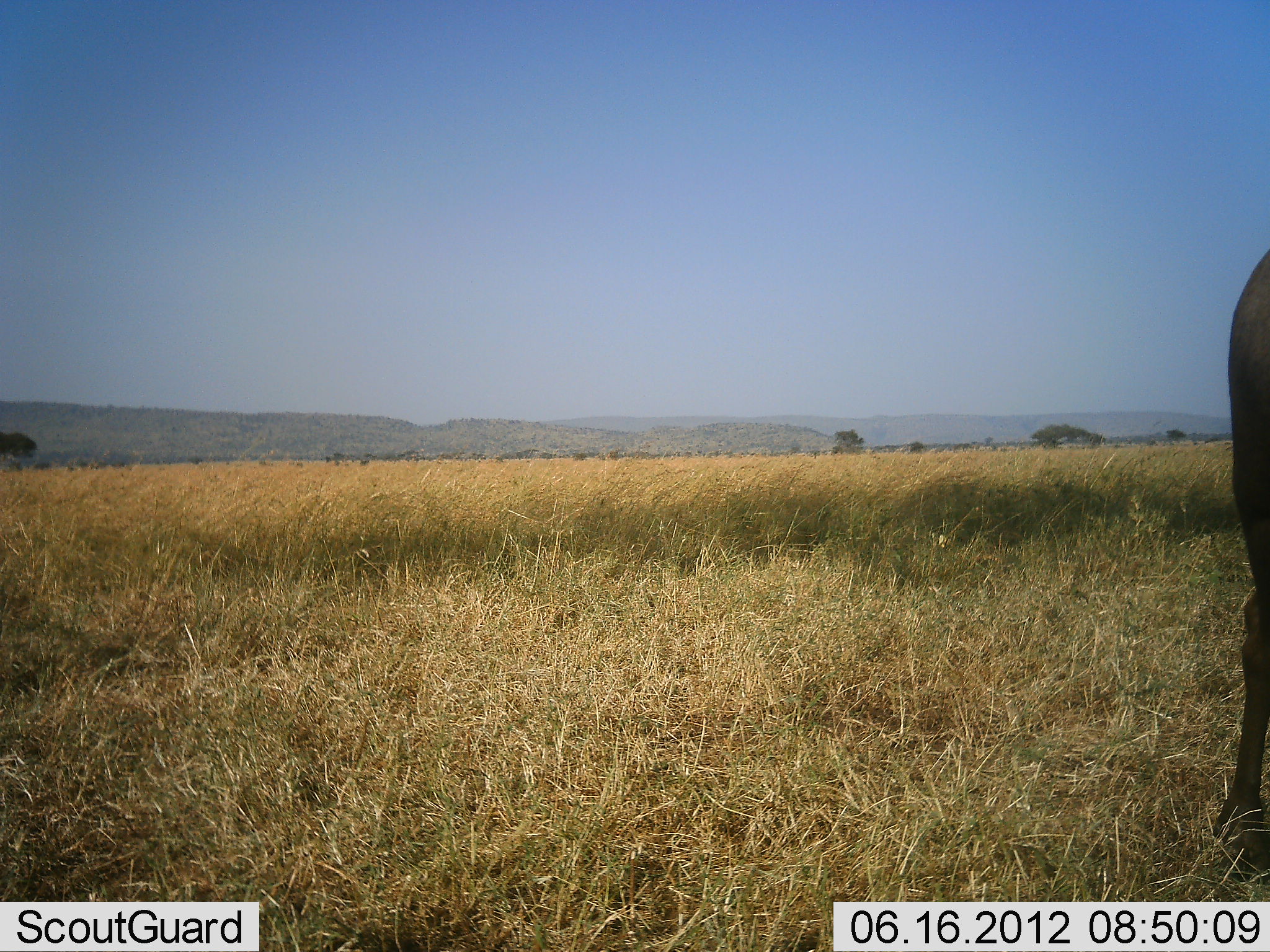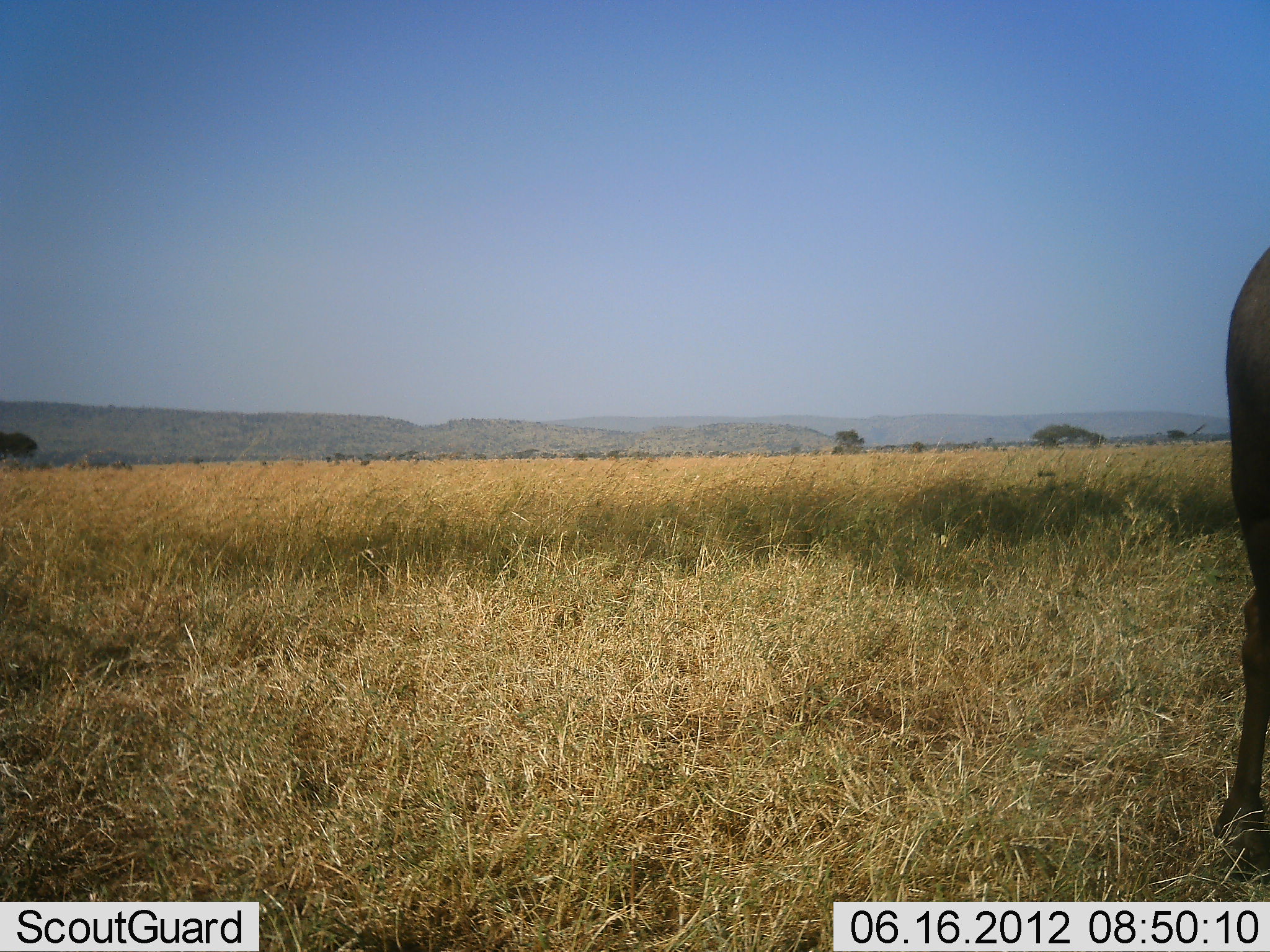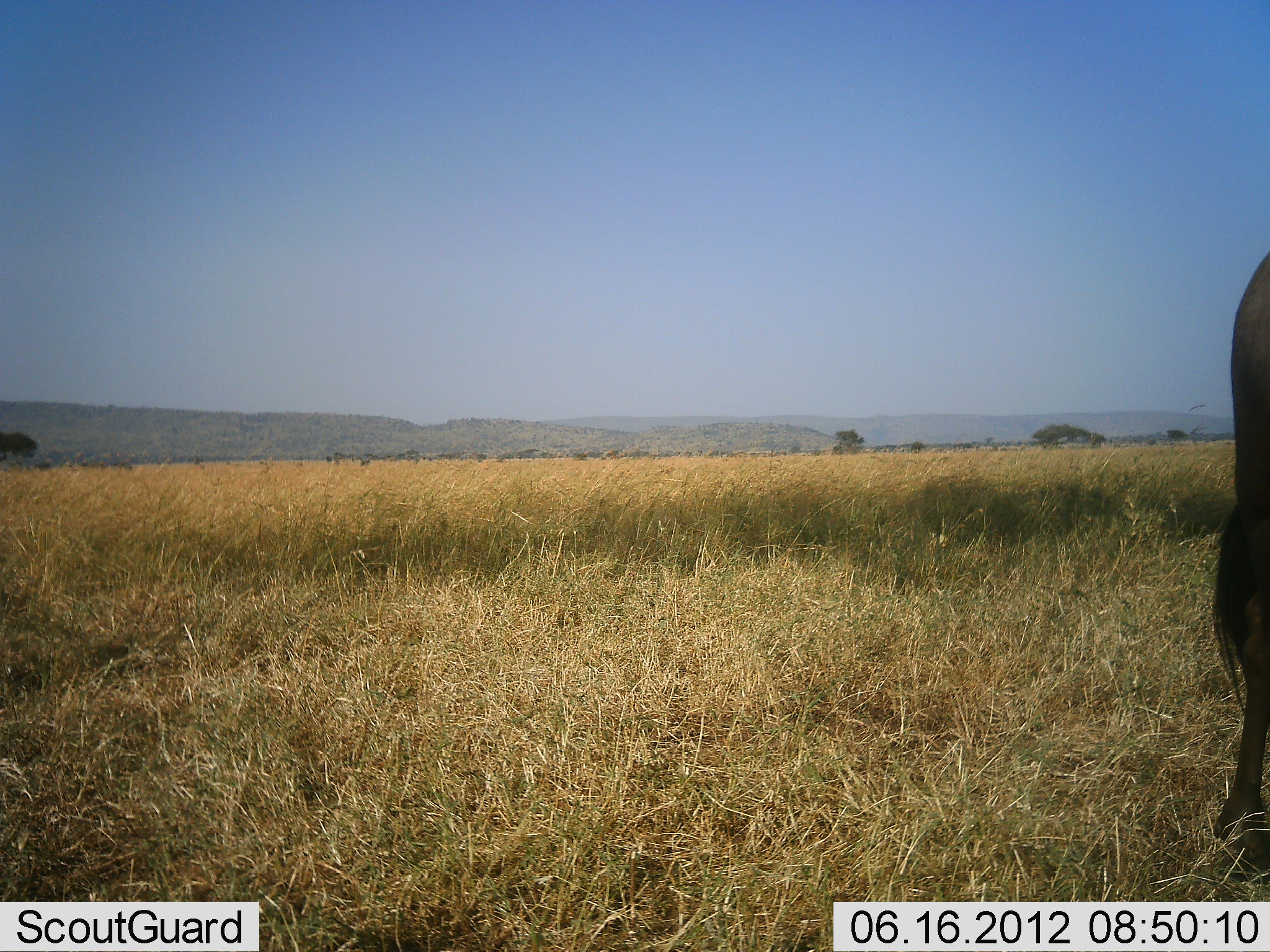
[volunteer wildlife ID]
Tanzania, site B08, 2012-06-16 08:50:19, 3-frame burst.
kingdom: Animalia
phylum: Chordata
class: Mammalia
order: Artiodactyla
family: Bovidae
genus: Connochaetes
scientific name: Connochaetes taurinus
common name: blue wildebeest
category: wildebeest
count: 1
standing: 90%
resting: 0%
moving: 0%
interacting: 0%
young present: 0%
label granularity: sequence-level